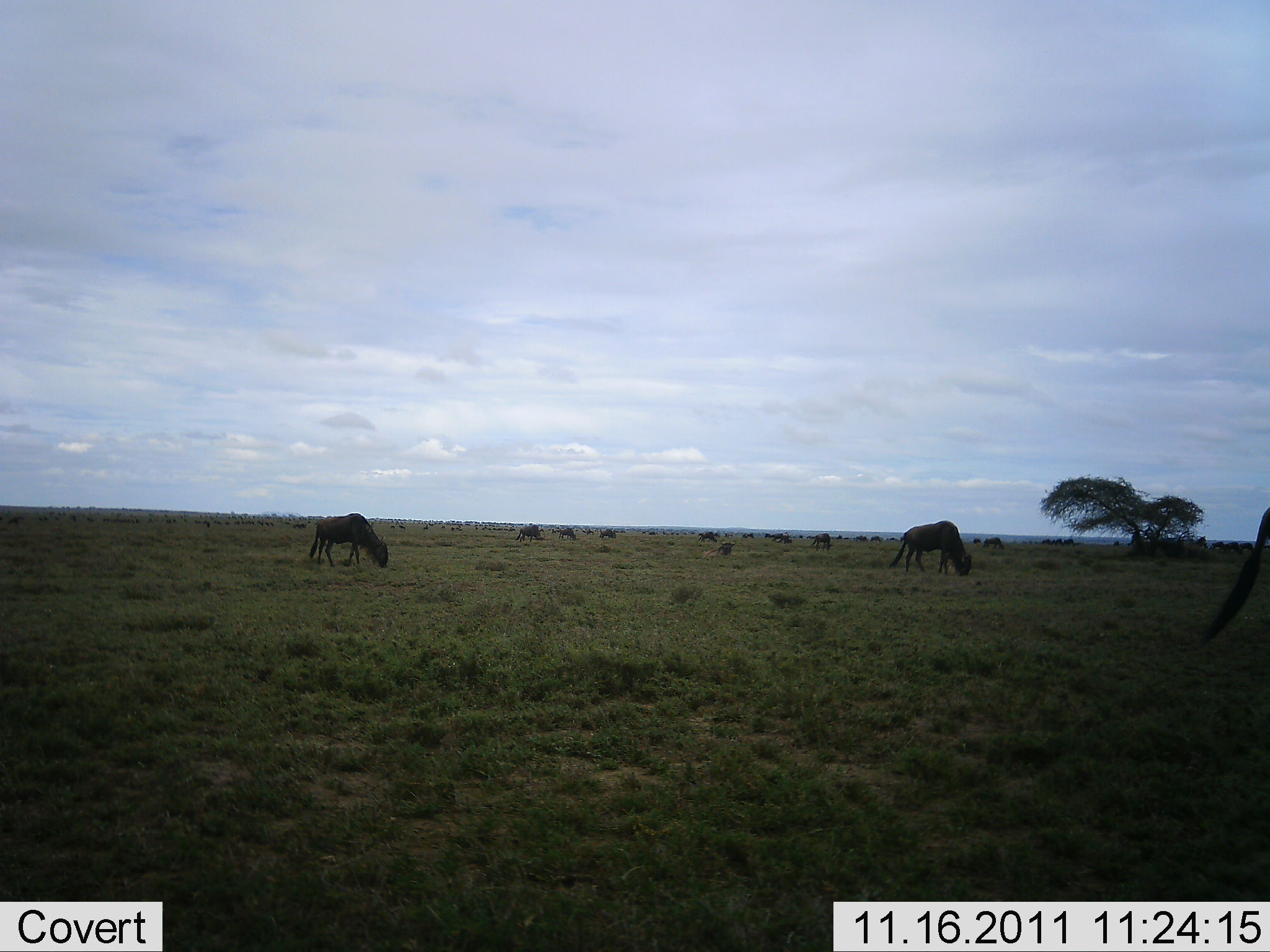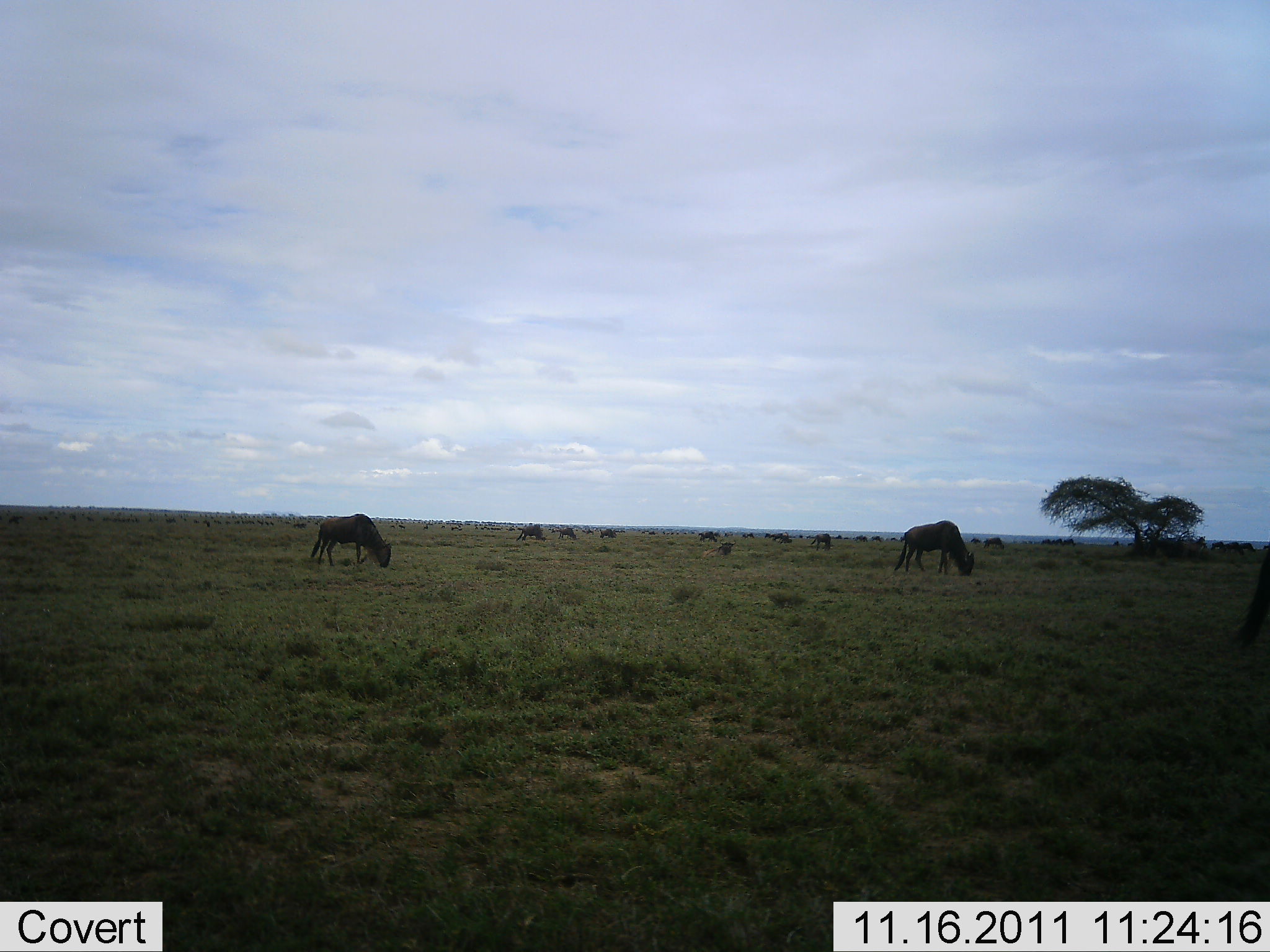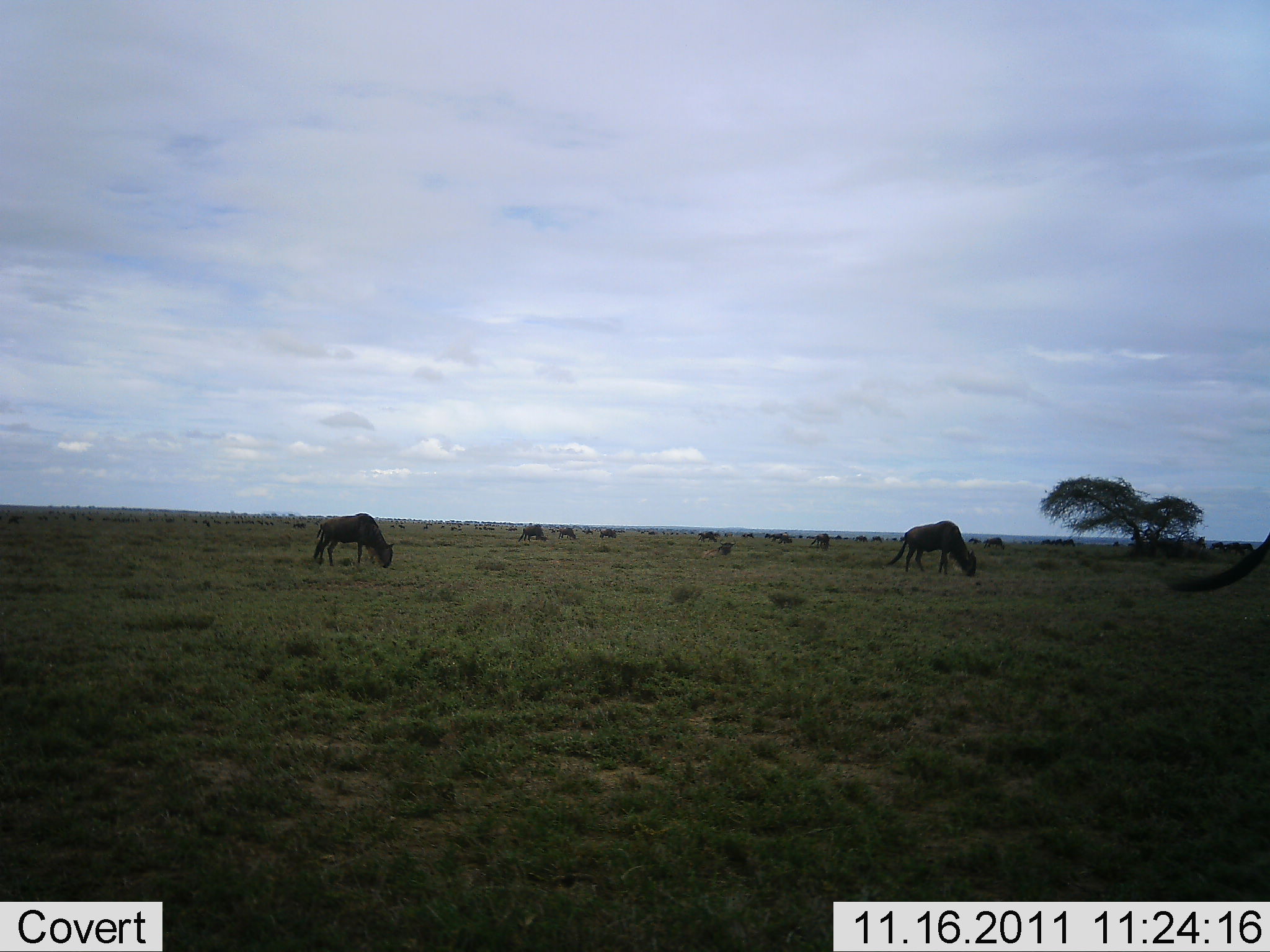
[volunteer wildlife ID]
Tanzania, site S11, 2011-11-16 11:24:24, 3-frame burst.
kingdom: Animalia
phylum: Chordata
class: Mammalia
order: Artiodactyla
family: Bovidae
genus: Connochaetes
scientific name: Connochaetes taurinus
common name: blue wildebeest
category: wildebeest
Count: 11-50.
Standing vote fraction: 57%.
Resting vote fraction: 0%.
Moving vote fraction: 29%.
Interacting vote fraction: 0%.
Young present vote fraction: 0%.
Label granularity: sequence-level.